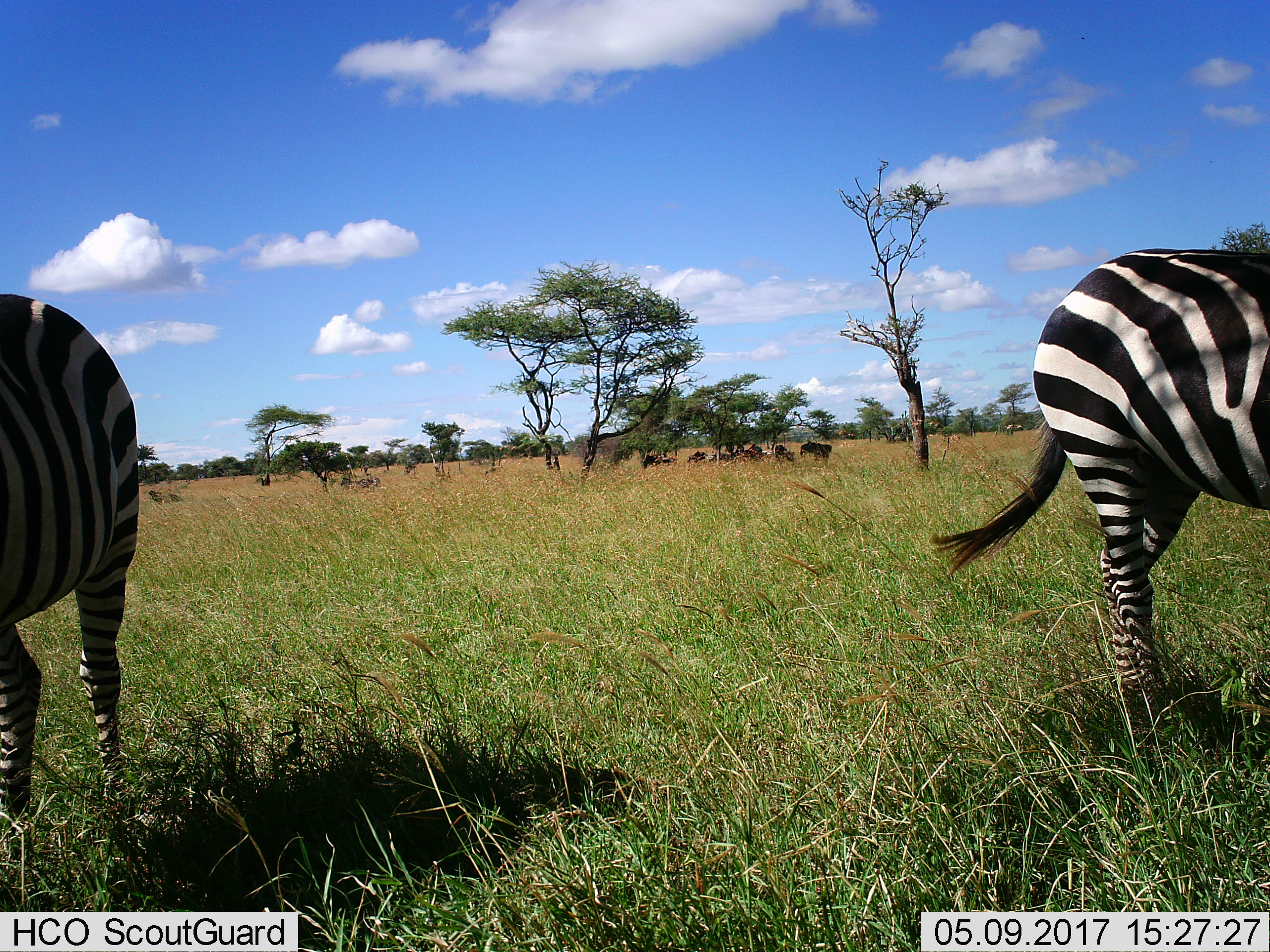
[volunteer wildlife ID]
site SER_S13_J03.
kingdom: Animalia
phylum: Chordata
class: Mammalia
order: Perissodactyla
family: Equidae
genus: Equus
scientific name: Equus quagga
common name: plains zebra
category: zebraplains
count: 2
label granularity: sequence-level